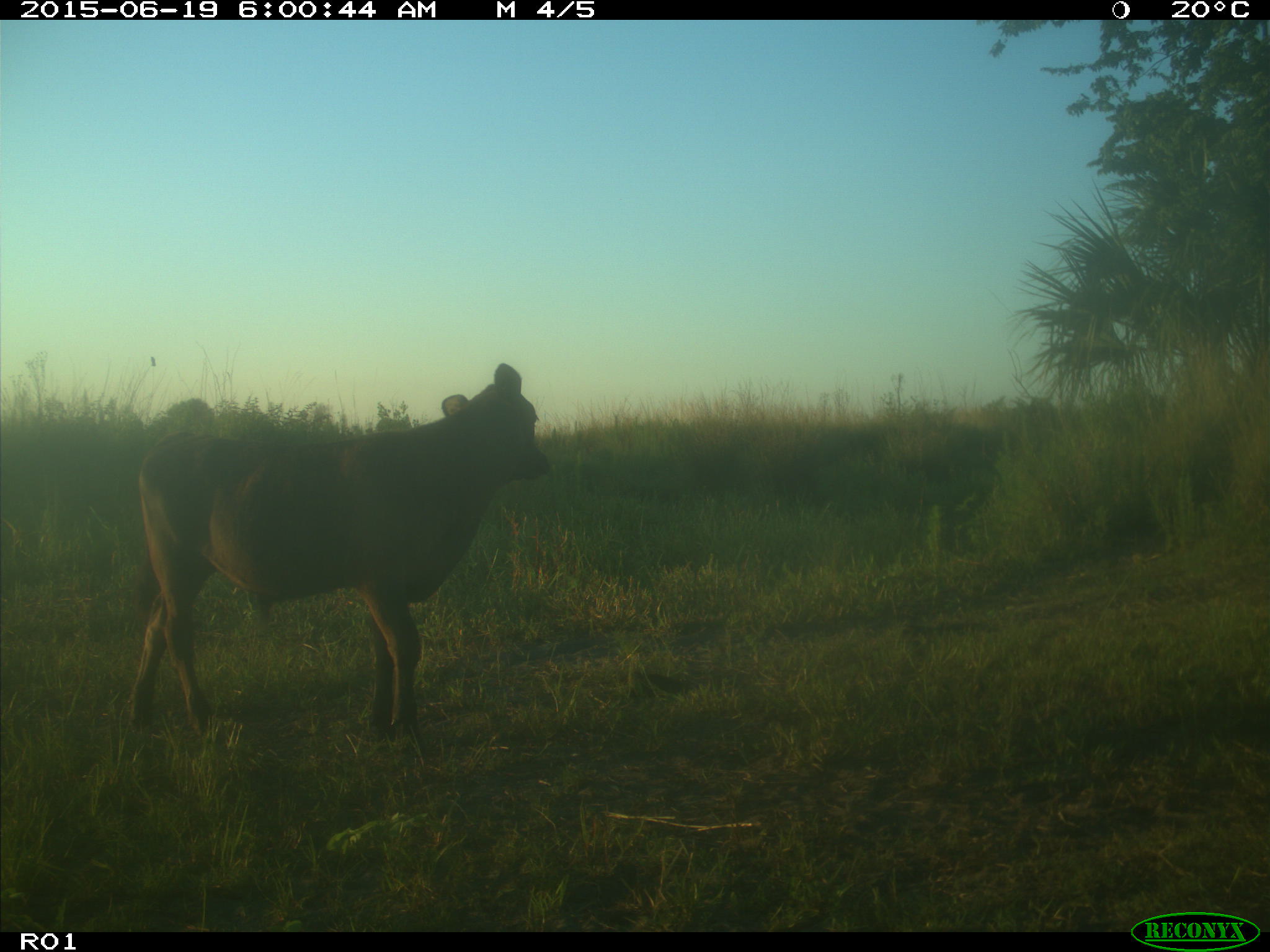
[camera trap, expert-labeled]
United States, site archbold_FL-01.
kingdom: Animalia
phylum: Chordata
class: Mammalia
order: Artiodactyla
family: Bovidae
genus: Bos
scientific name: Bos taurus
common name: domestic cow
Bos taurus (domestic cow).